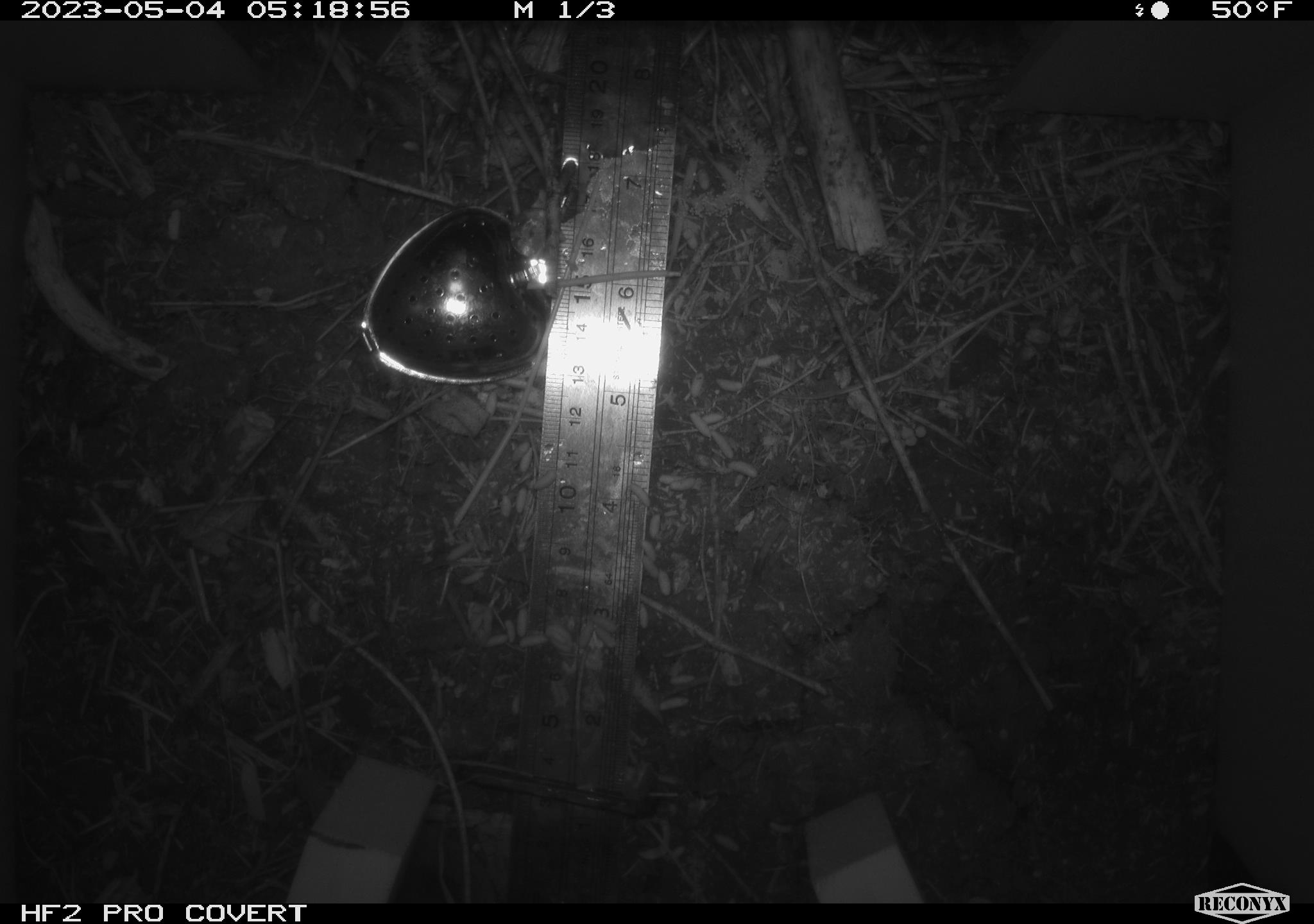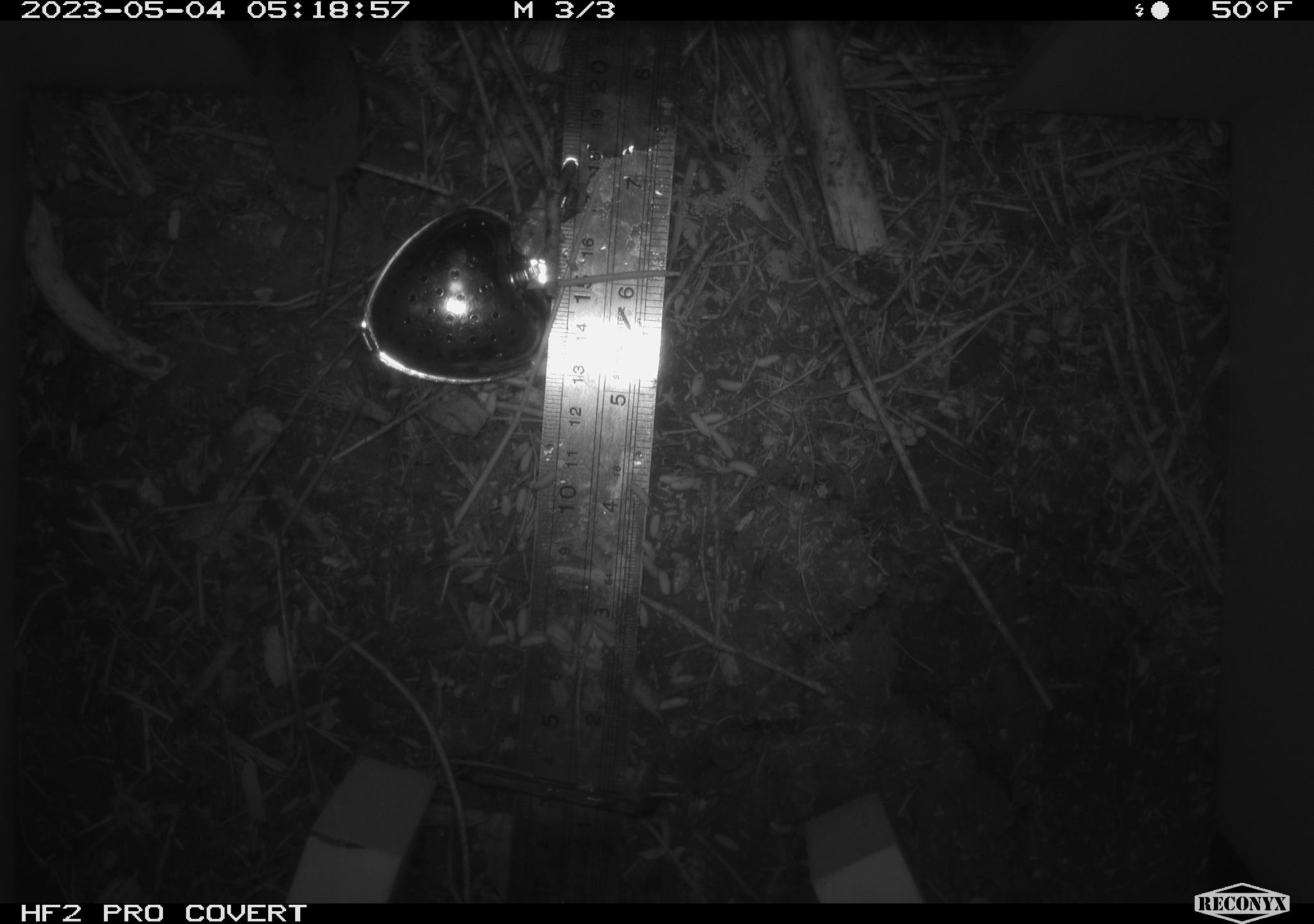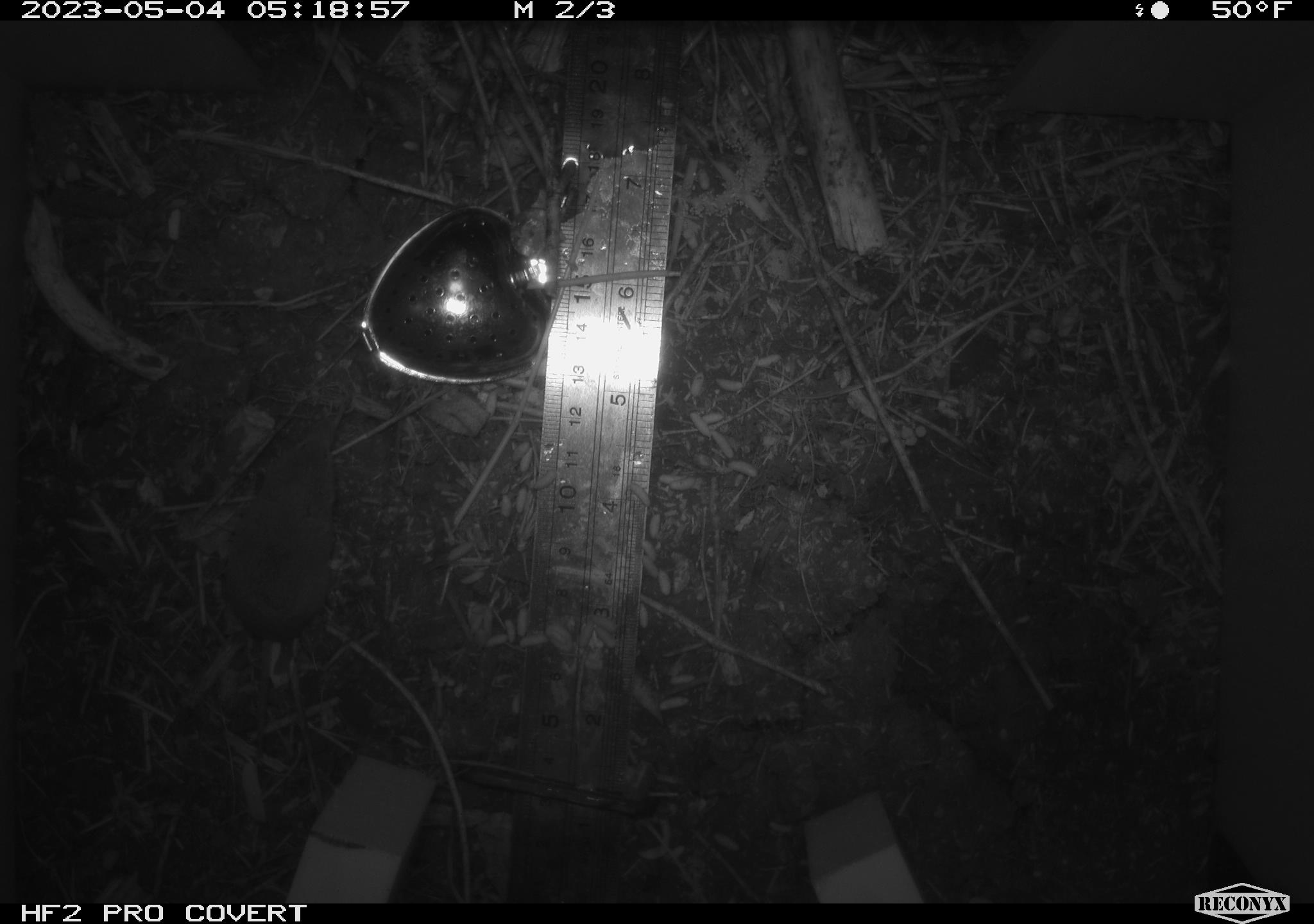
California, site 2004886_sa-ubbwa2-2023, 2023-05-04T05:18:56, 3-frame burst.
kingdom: Animalia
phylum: Chordata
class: Mammalia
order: Eulipotyphla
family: Soricidae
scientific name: Soricidae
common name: shrews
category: soricidae family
Soricidae family (shrews) (Soricidae).